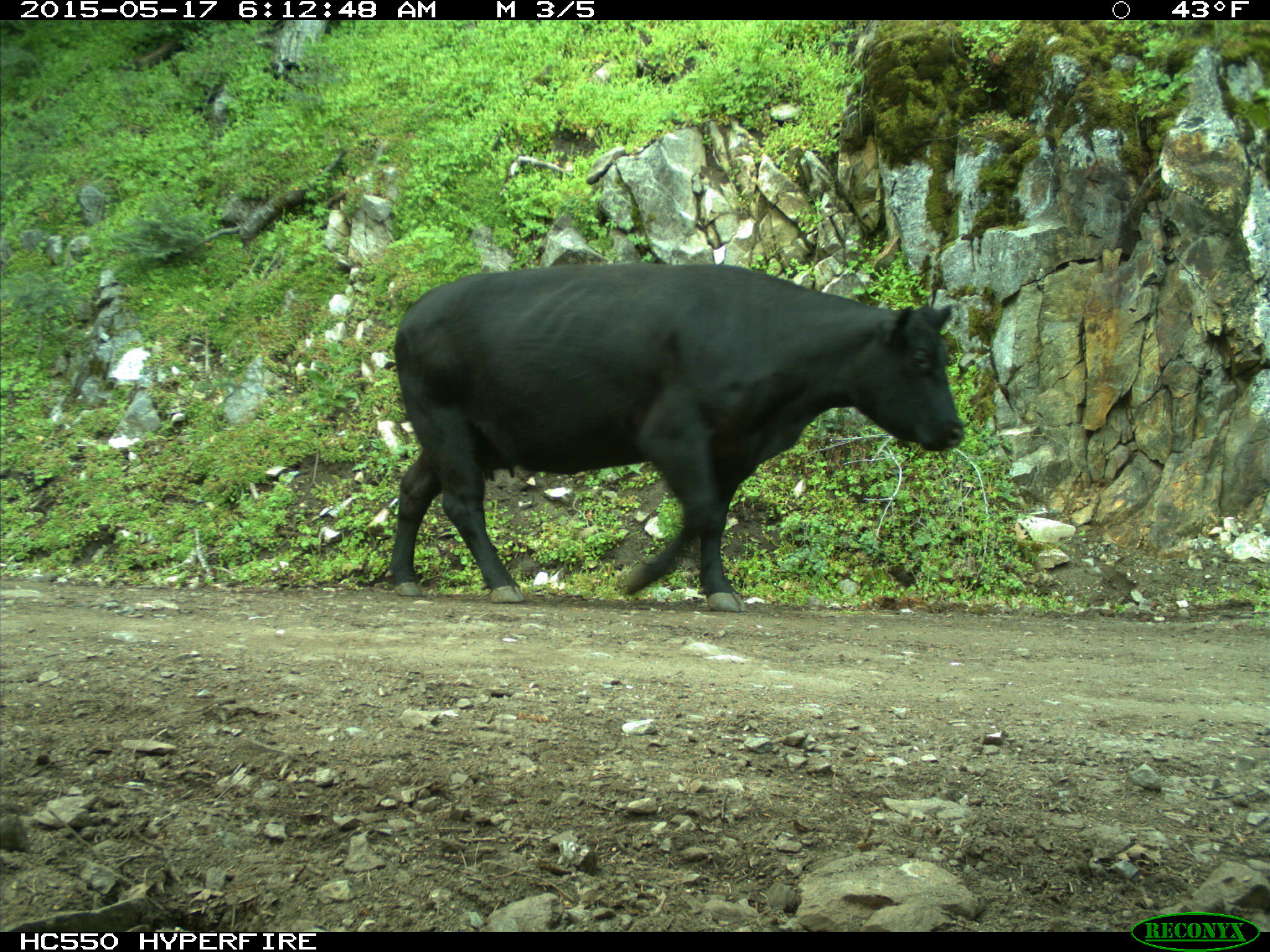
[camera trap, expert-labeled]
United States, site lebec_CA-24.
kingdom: Animalia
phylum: Chordata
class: Mammalia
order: Artiodactyla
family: Bovidae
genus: Bos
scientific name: Bos taurus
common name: domestic cow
Bos taurus (domestic cow).